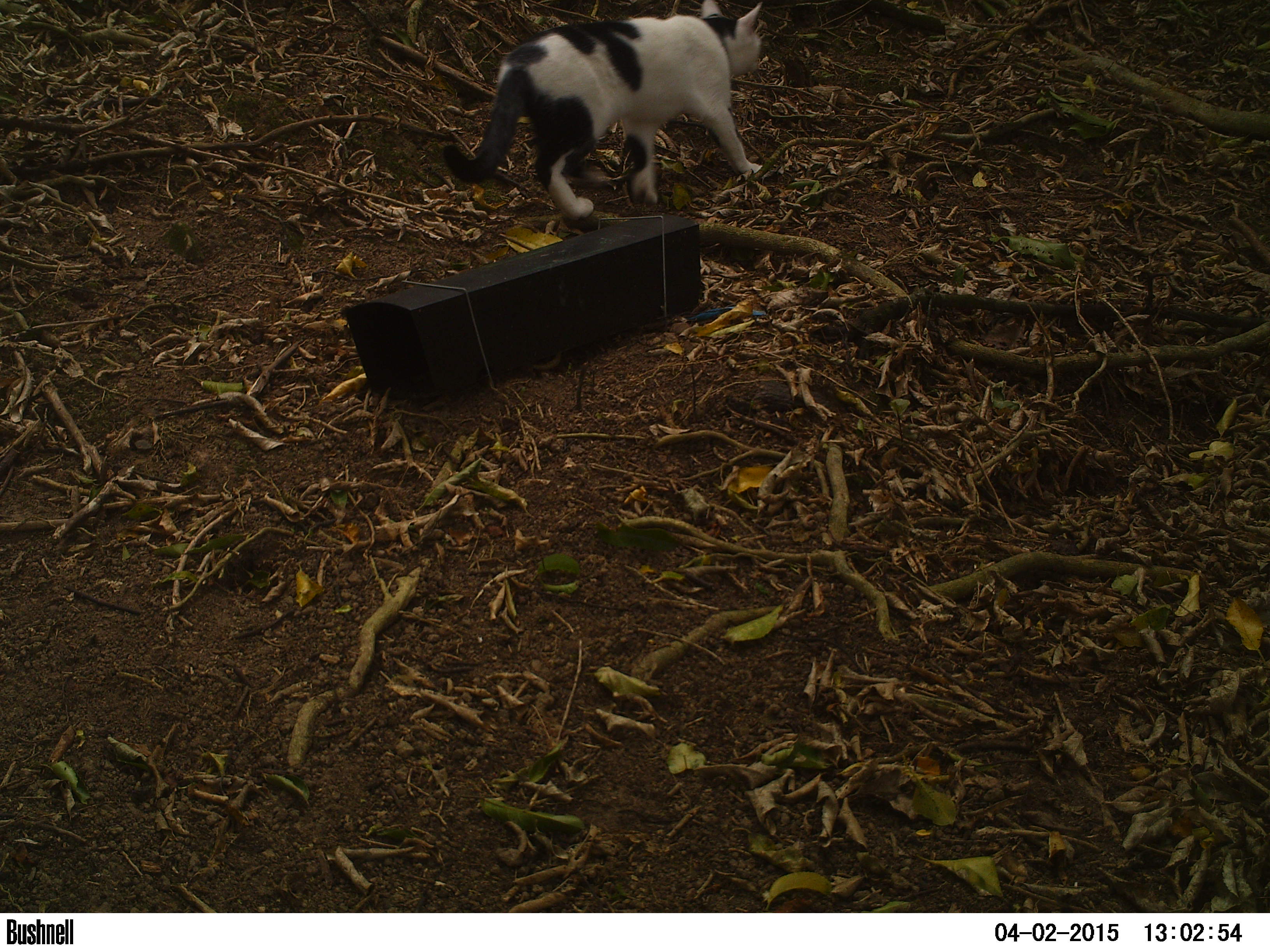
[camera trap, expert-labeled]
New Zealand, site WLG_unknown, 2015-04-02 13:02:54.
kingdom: Animalia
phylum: Chordata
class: Mammalia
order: Carnivora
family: Felidae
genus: Felis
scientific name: Felis catus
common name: domestic cat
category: cat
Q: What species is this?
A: Cat (domestic cat) (Felis catus).